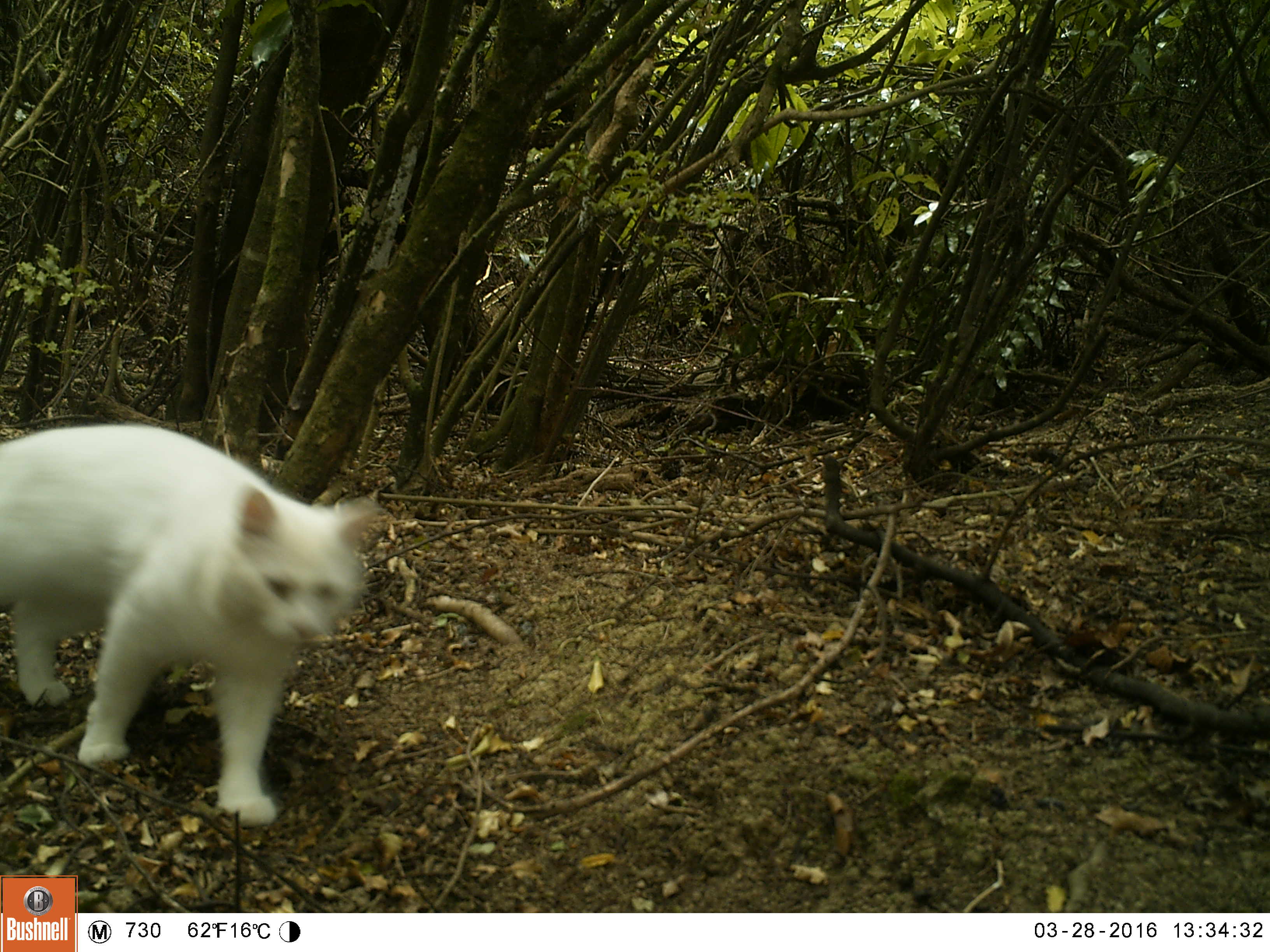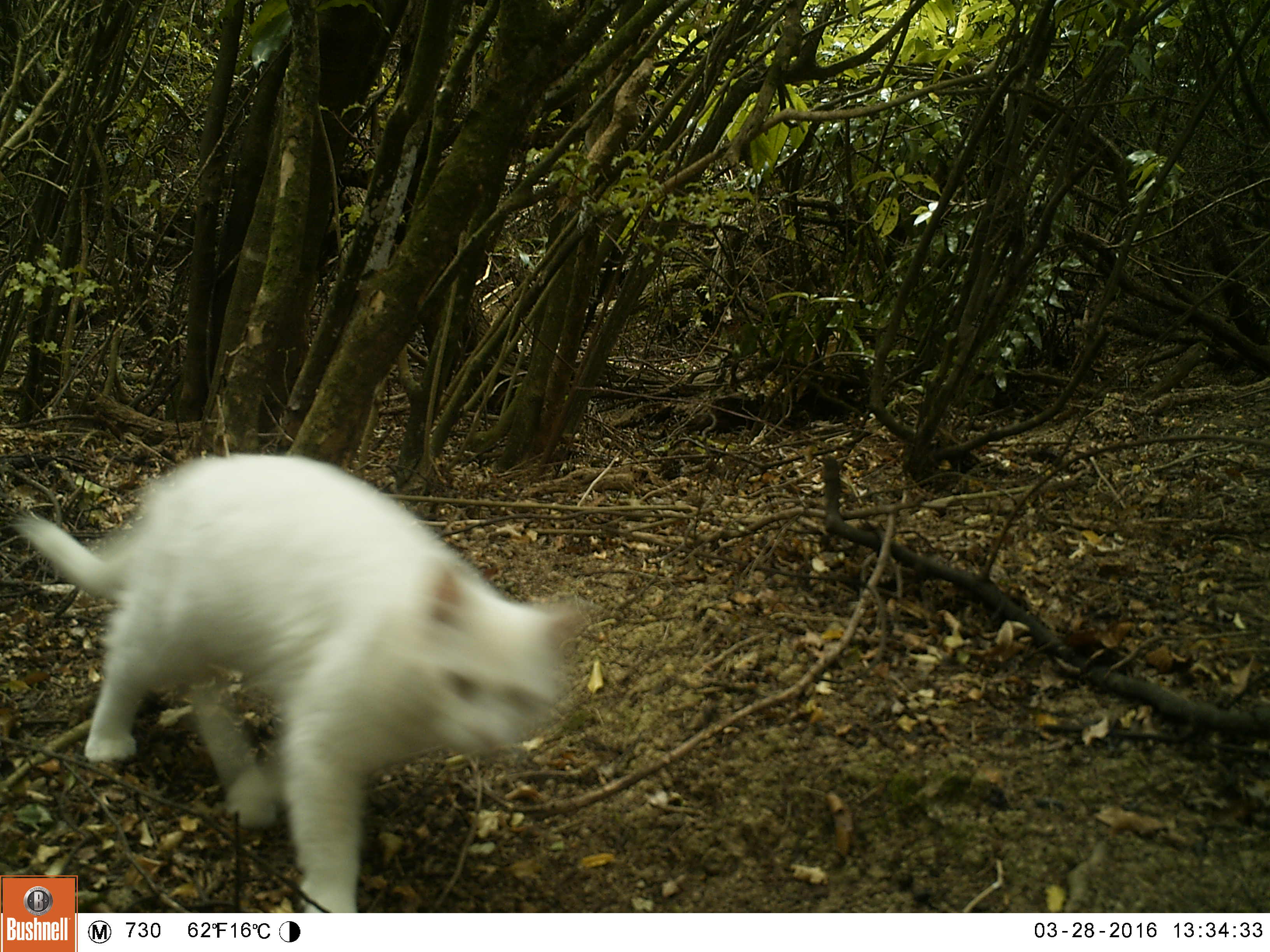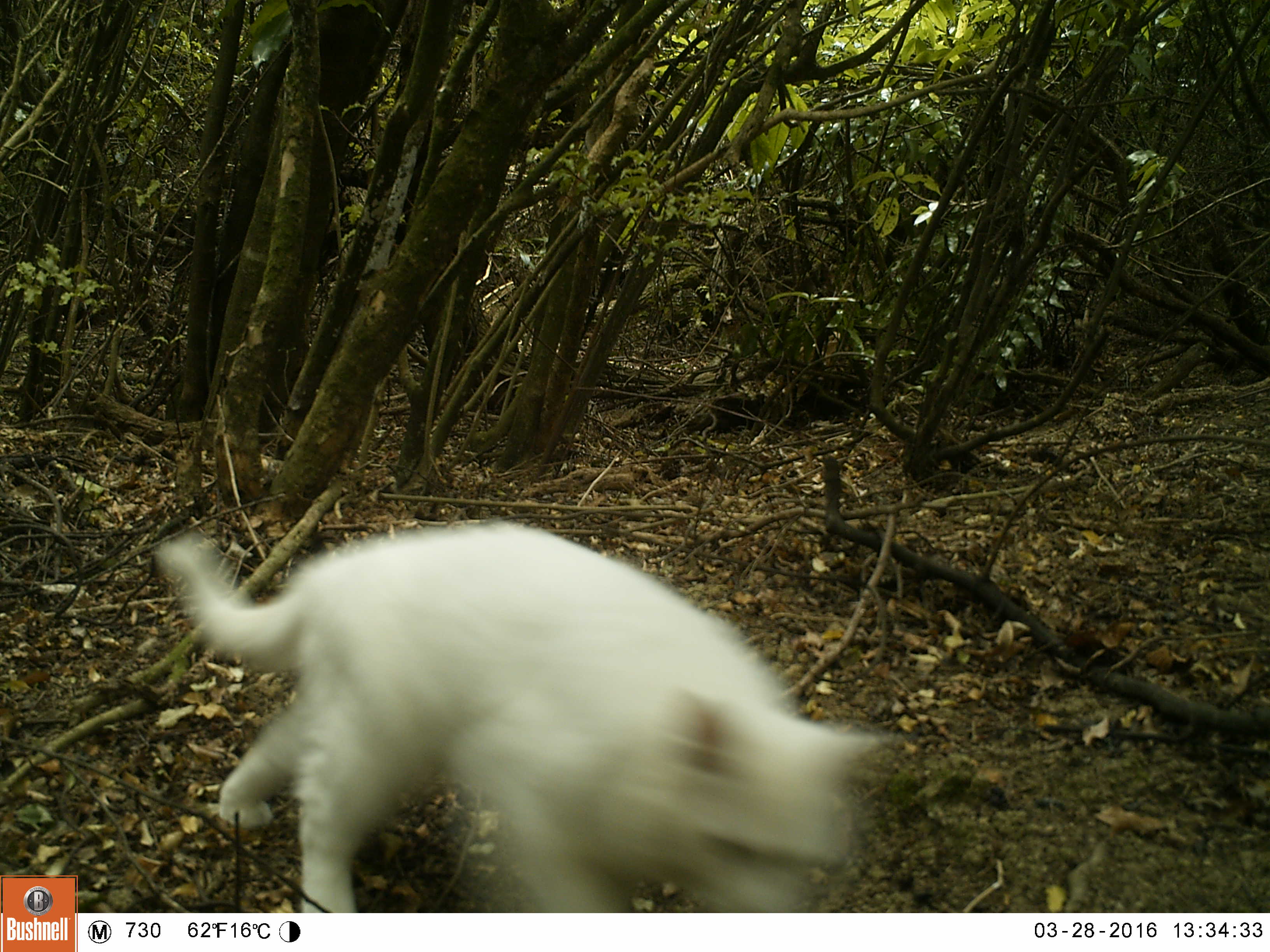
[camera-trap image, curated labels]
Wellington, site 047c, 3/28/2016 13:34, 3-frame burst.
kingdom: Animalia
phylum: Chordata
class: Mammalia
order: Carnivora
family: Felidae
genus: Felis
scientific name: Felis catus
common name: cat